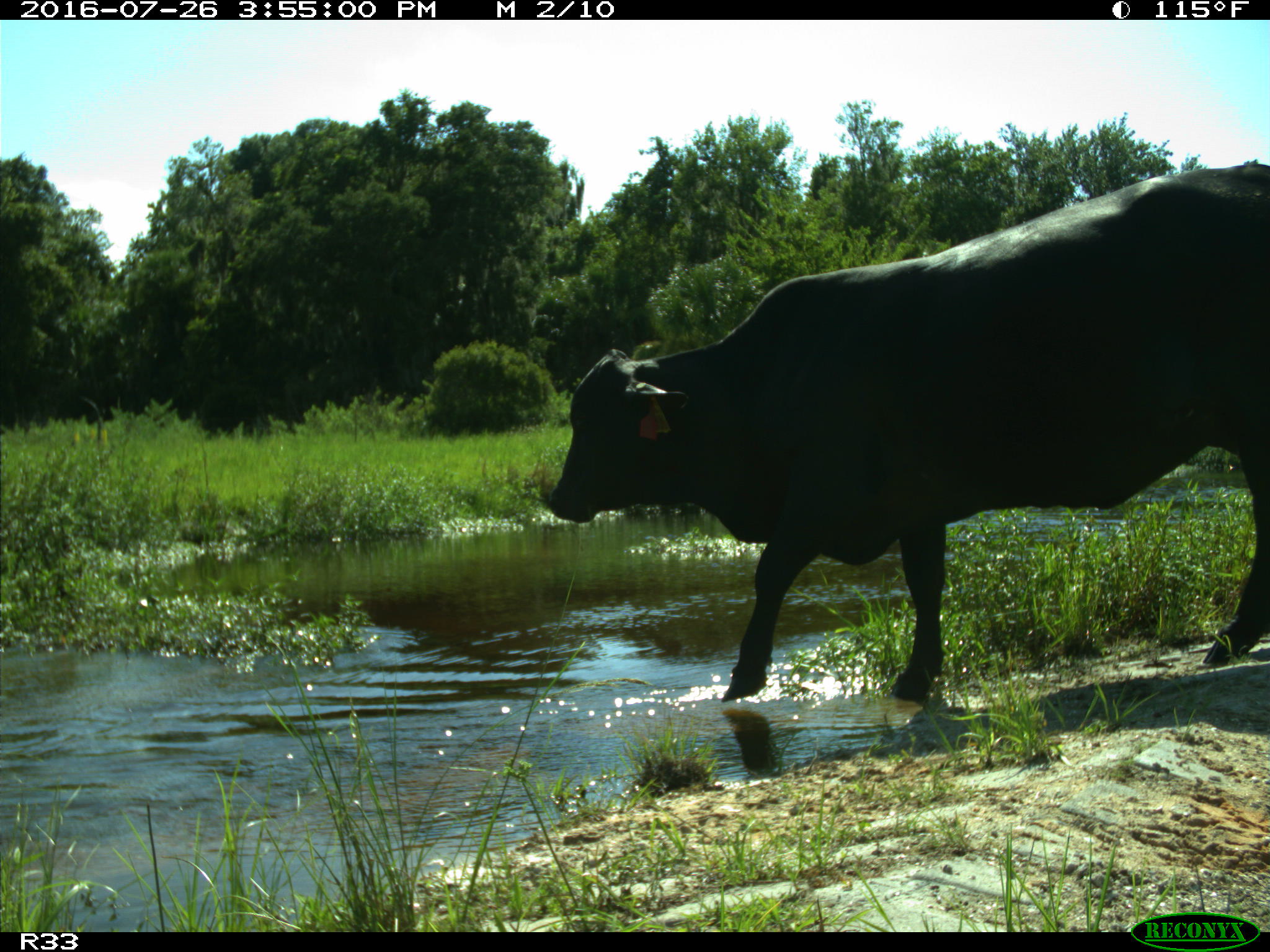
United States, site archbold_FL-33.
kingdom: Animalia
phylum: Chordata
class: Mammalia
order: Artiodactyla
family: Bovidae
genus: Bos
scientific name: Bos taurus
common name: domestic cow